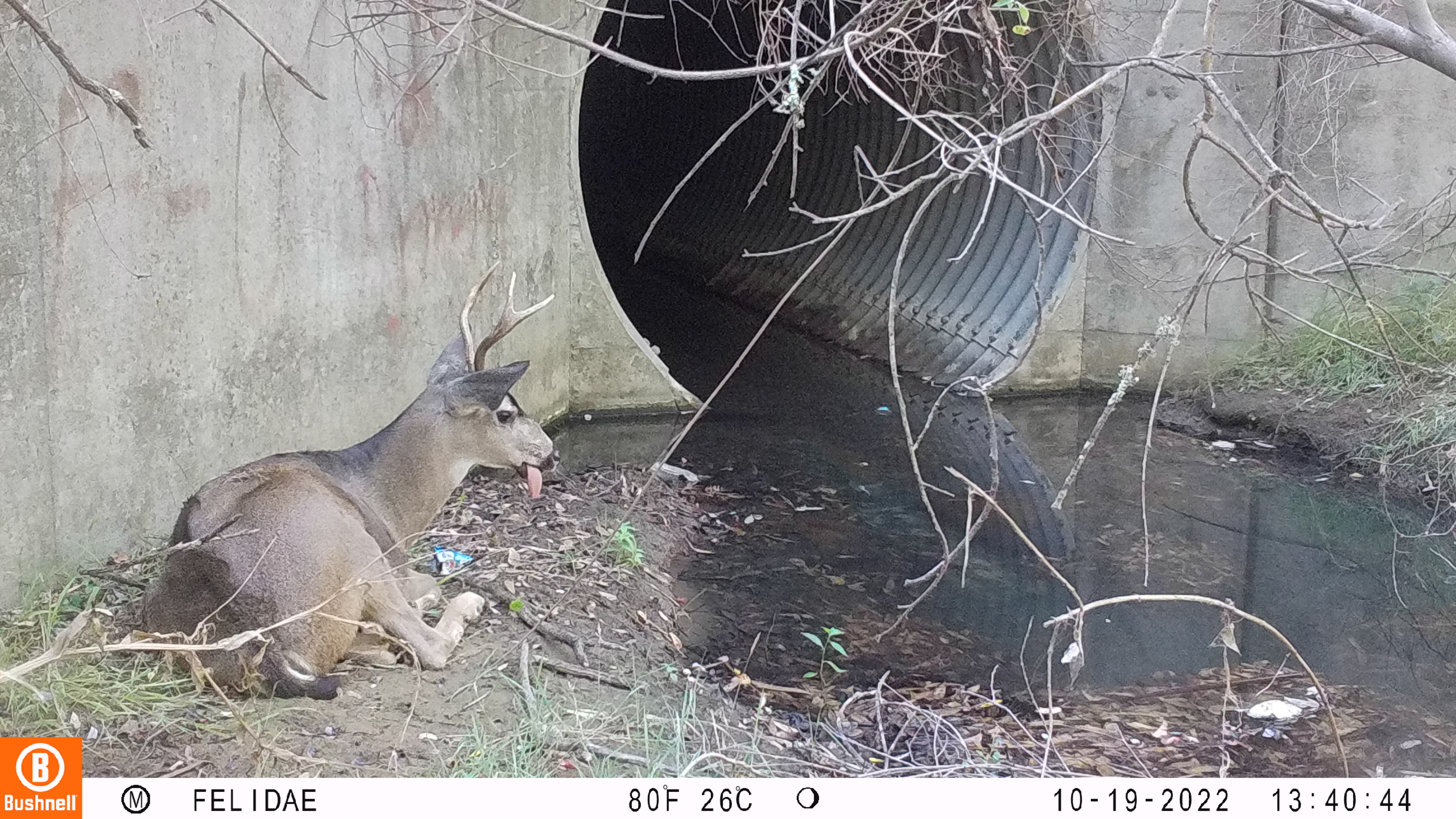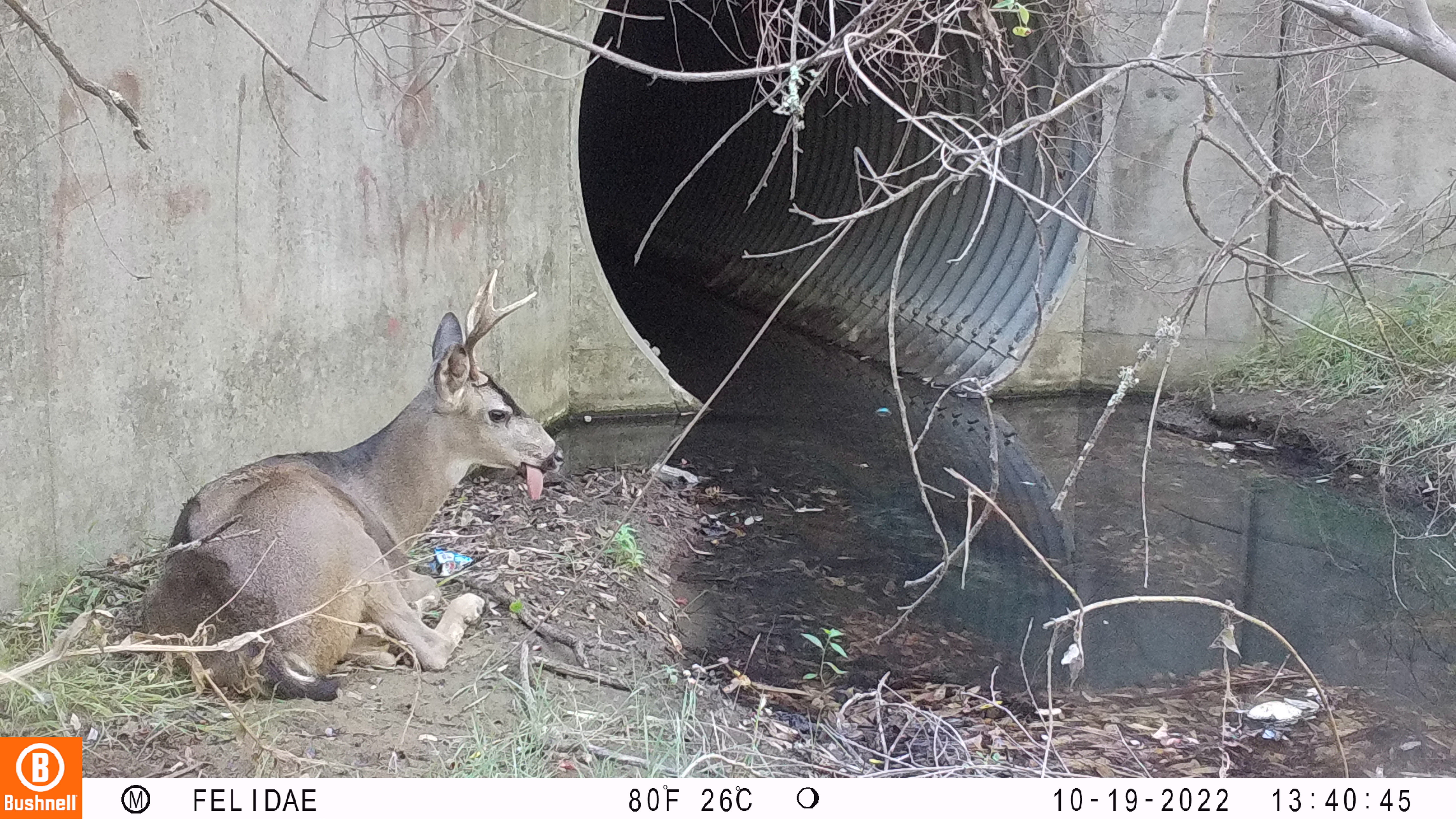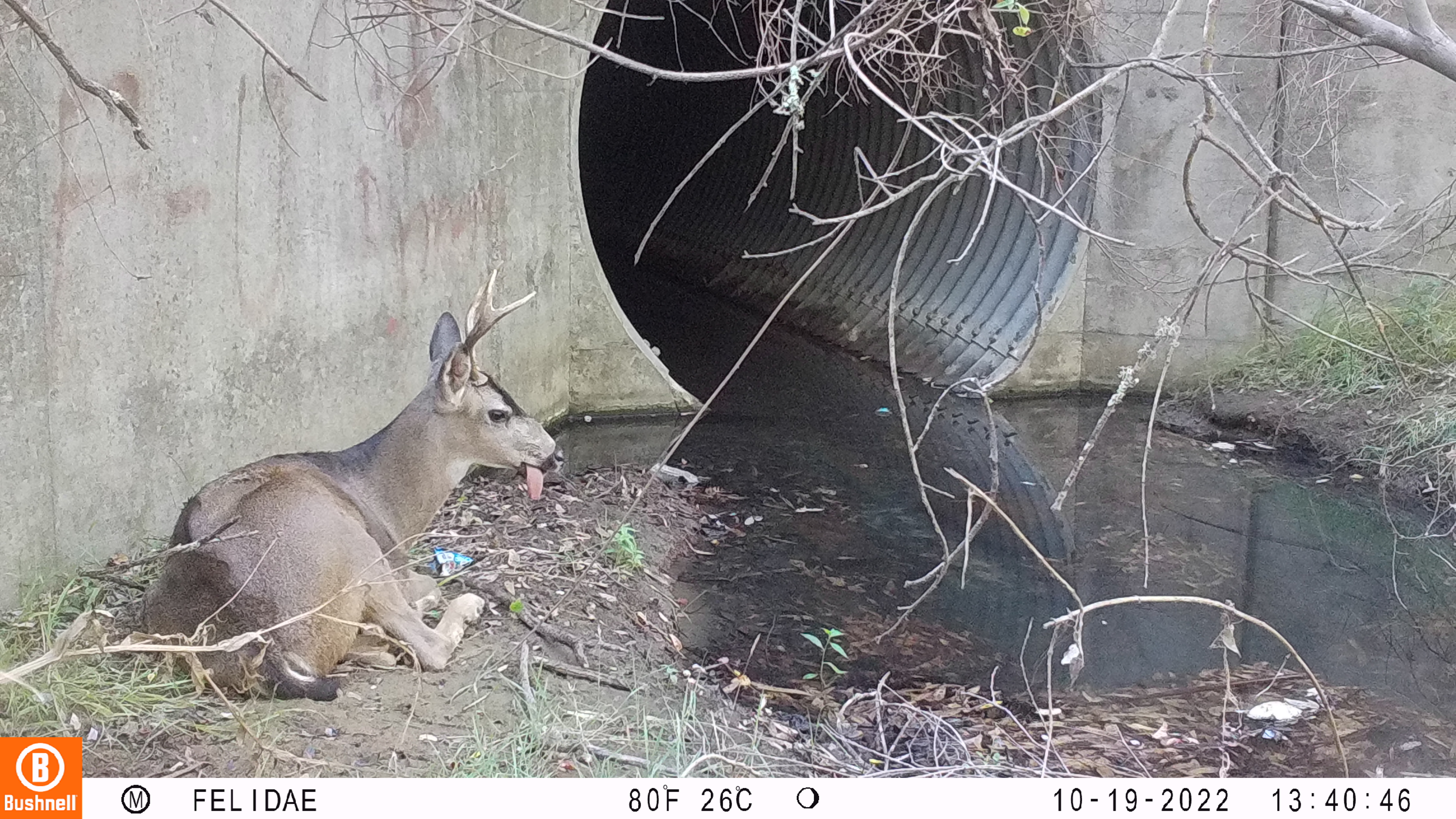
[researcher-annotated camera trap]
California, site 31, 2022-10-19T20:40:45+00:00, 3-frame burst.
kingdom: Animalia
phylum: Chordata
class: Mammalia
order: Artiodactyla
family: Cervidae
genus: Odocoileus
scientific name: Odocoileus hemionus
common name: mule deer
Mule deer (Odocoileus hemionus).